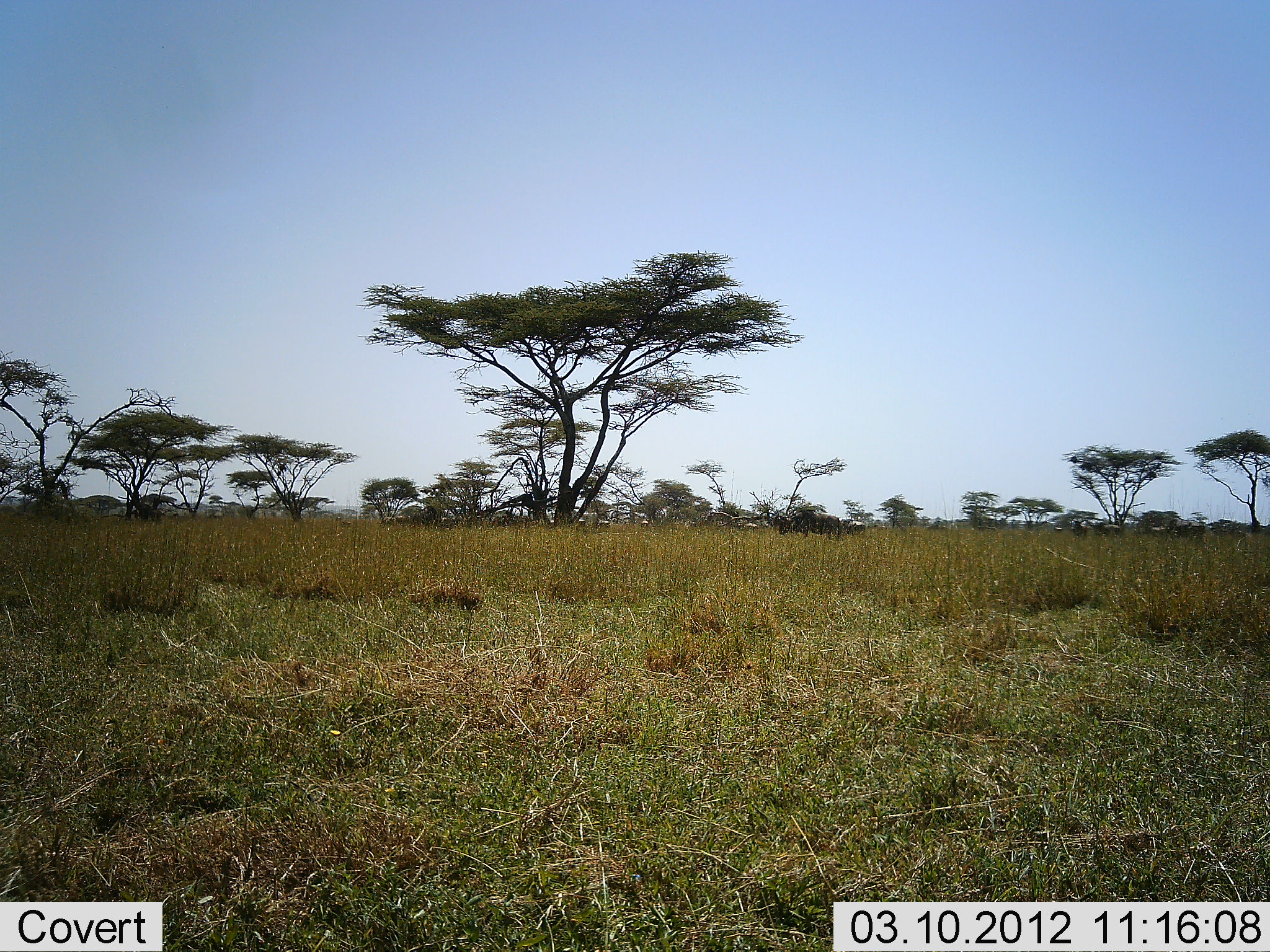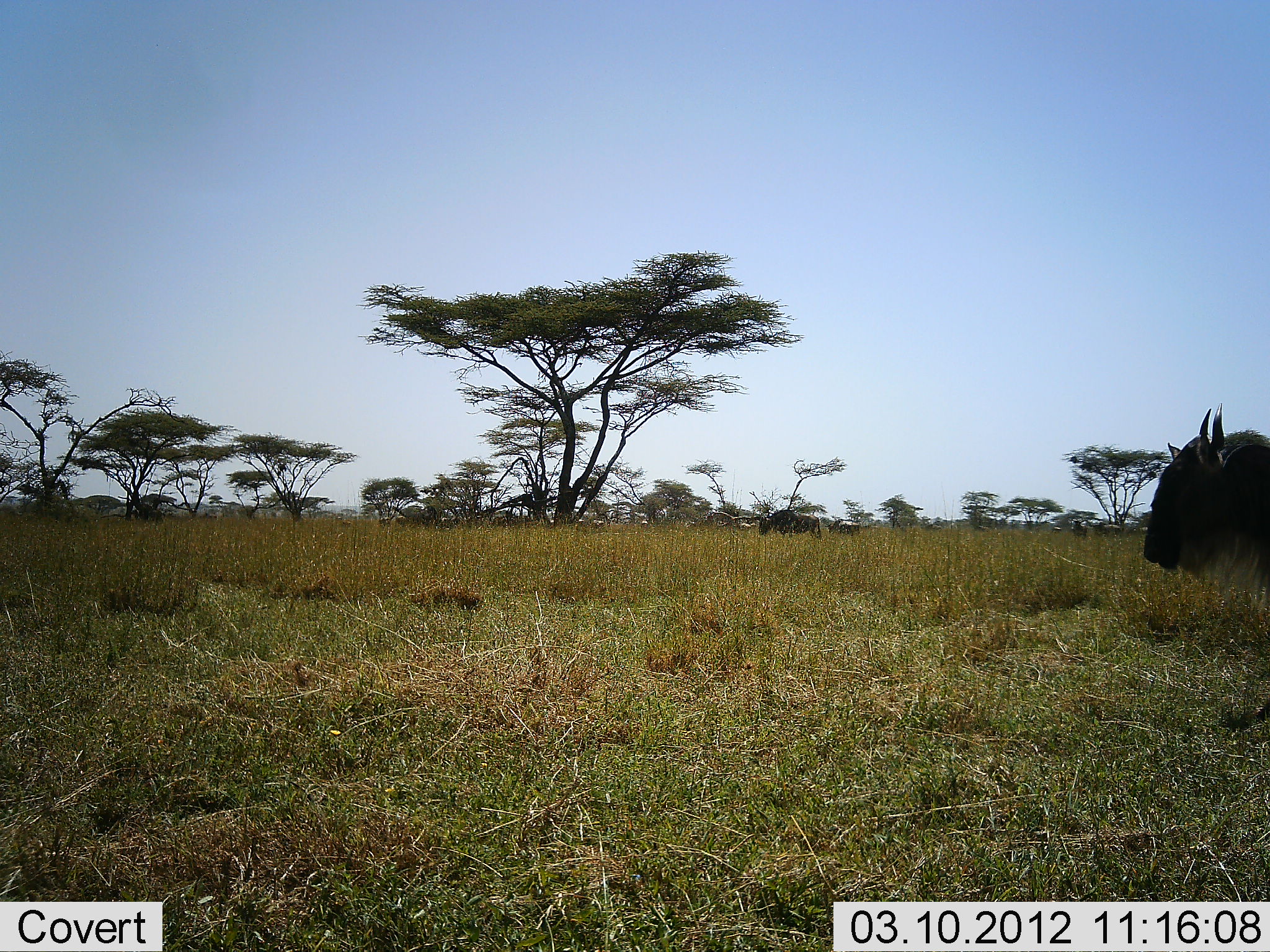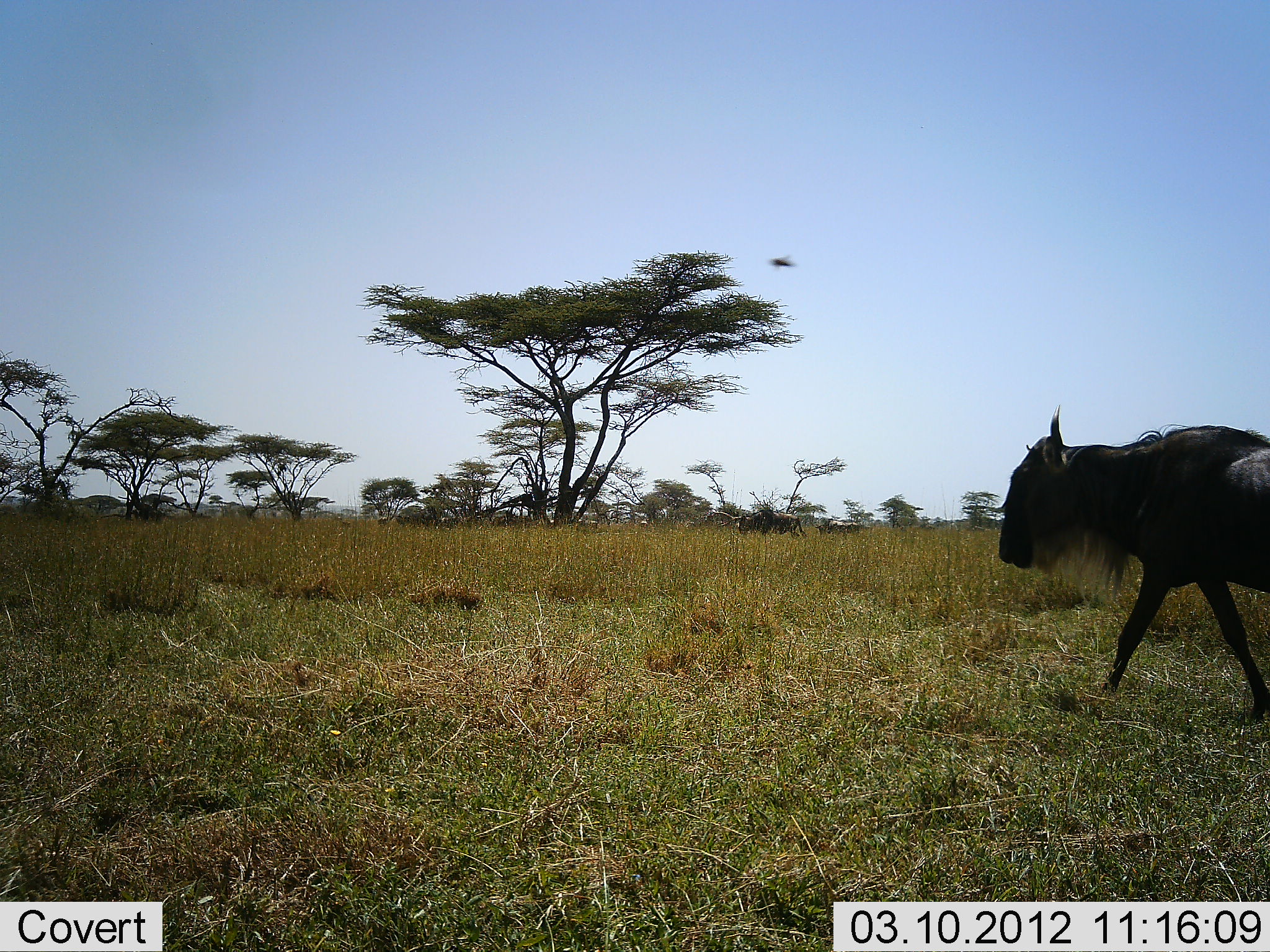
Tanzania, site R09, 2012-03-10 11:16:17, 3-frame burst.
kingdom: Animalia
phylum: Chordata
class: Mammalia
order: Artiodactyla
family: Bovidae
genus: Connochaetes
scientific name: Connochaetes taurinus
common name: blue wildebeest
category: wildebeest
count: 3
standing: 19%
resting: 0%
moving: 87%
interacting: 0%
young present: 3%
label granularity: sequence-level